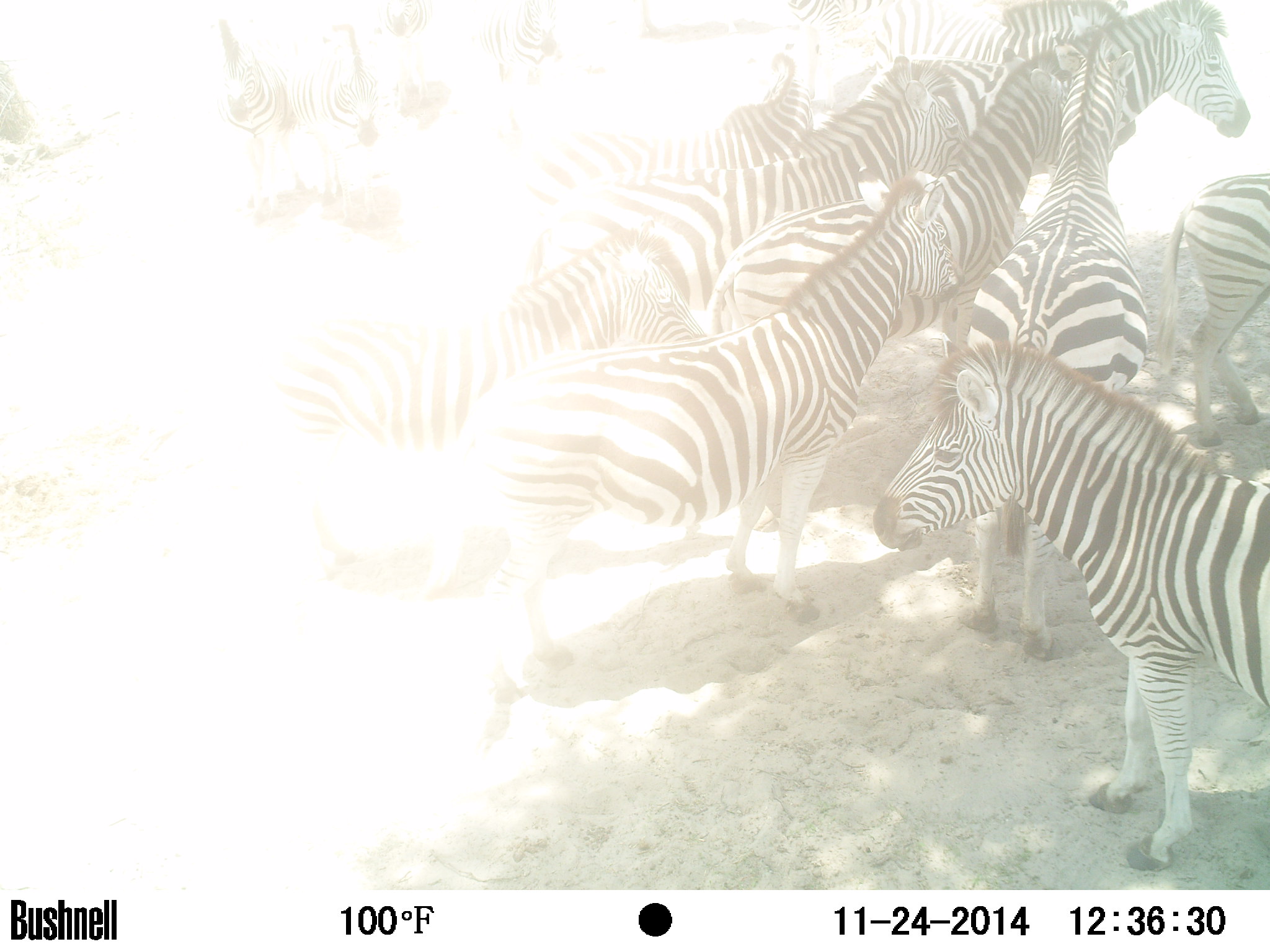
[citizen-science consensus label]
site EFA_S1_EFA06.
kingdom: Animalia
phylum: Chordata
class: Mammalia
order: Perissodactyla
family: Equidae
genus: Equus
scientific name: Equus quagga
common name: plains zebra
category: zebraplains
Zebraplains (plains zebra) (Equus quagga), count 11-50. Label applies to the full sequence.